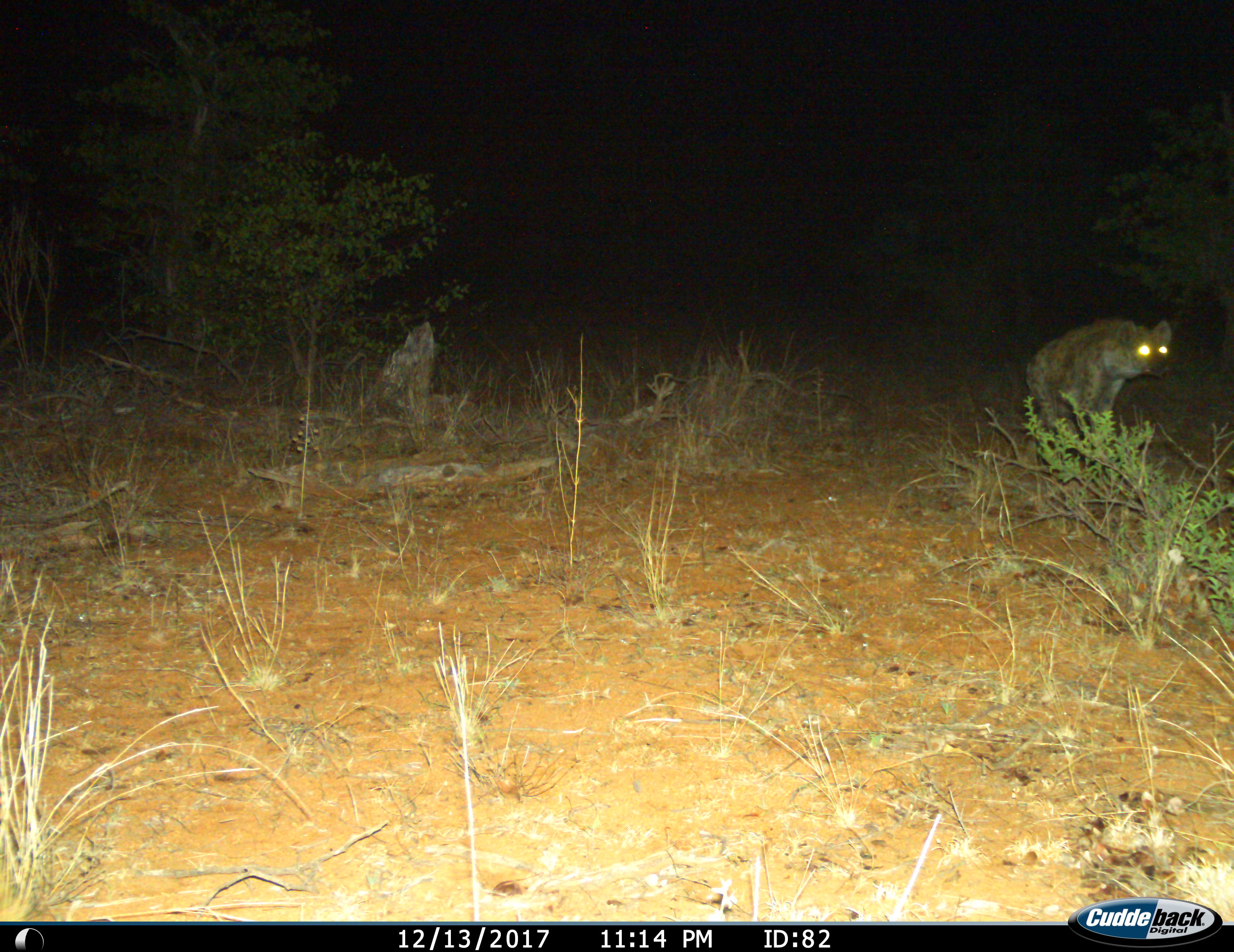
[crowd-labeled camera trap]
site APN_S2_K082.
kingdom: Animalia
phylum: Chordata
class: Mammalia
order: Carnivora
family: Hyaenidae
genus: Crocuta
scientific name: Crocuta crocuta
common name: spotted hyena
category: hyenaspotted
Hyenaspotted (spotted hyena) (Crocuta crocuta), count 1. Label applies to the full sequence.